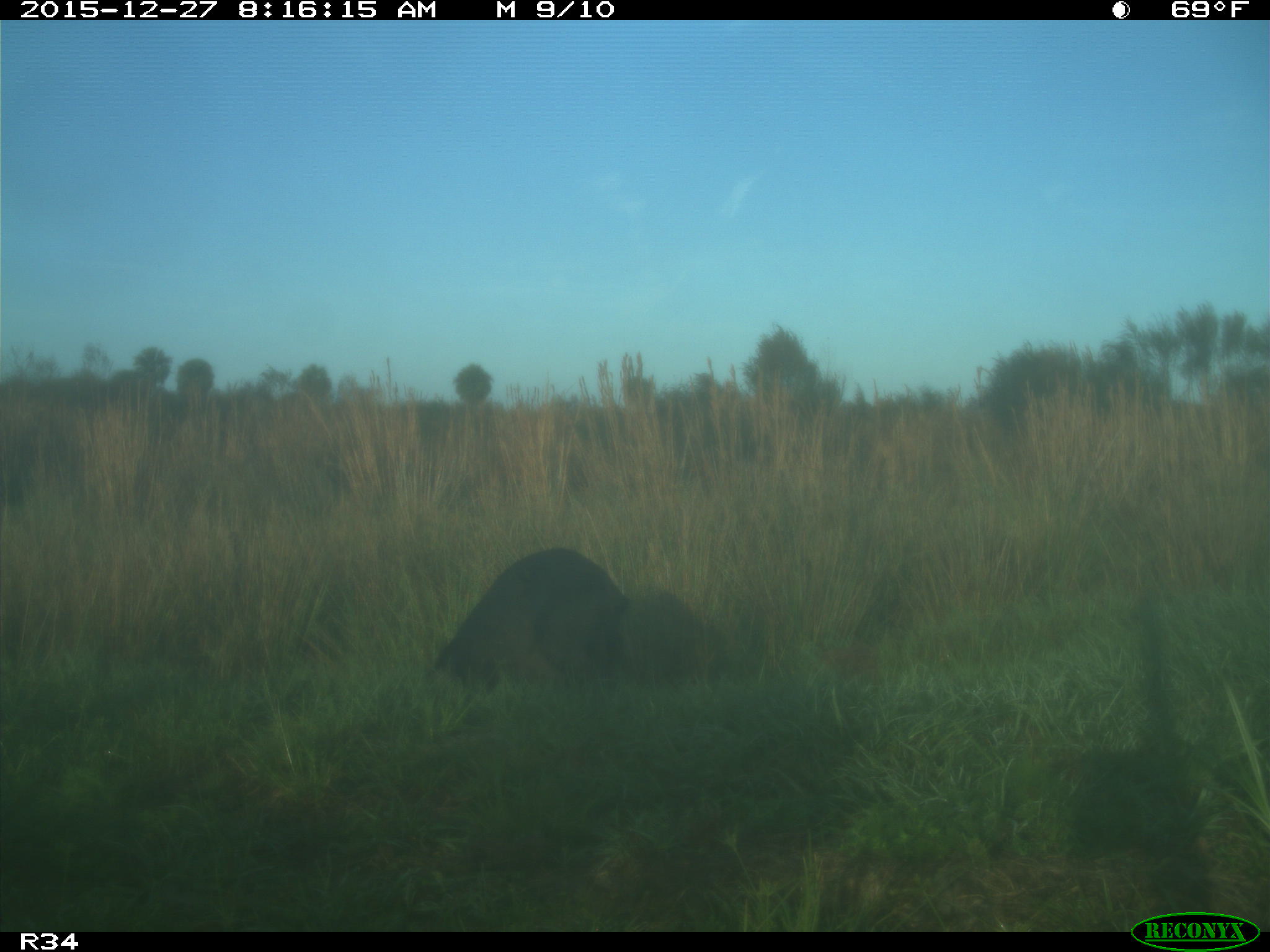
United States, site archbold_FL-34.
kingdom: Animalia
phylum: Chordata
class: Mammalia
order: Artiodactyla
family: Suidae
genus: Sus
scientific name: Sus scrofa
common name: wild boar